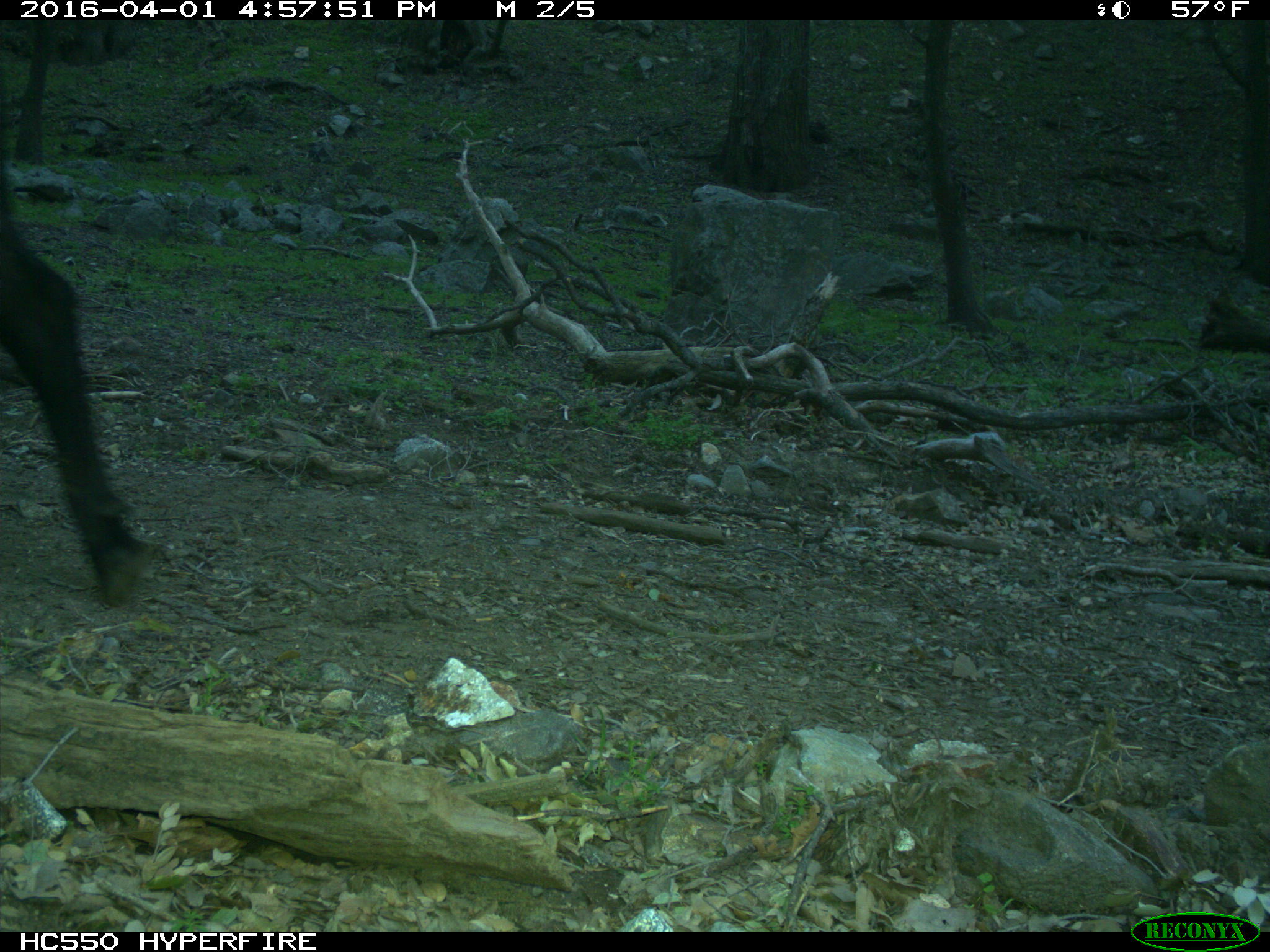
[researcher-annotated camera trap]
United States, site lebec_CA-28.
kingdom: Animalia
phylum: Chordata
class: Mammalia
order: Artiodactyla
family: Bovidae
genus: Bos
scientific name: Bos taurus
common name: domestic cow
Bos taurus (domestic cow).